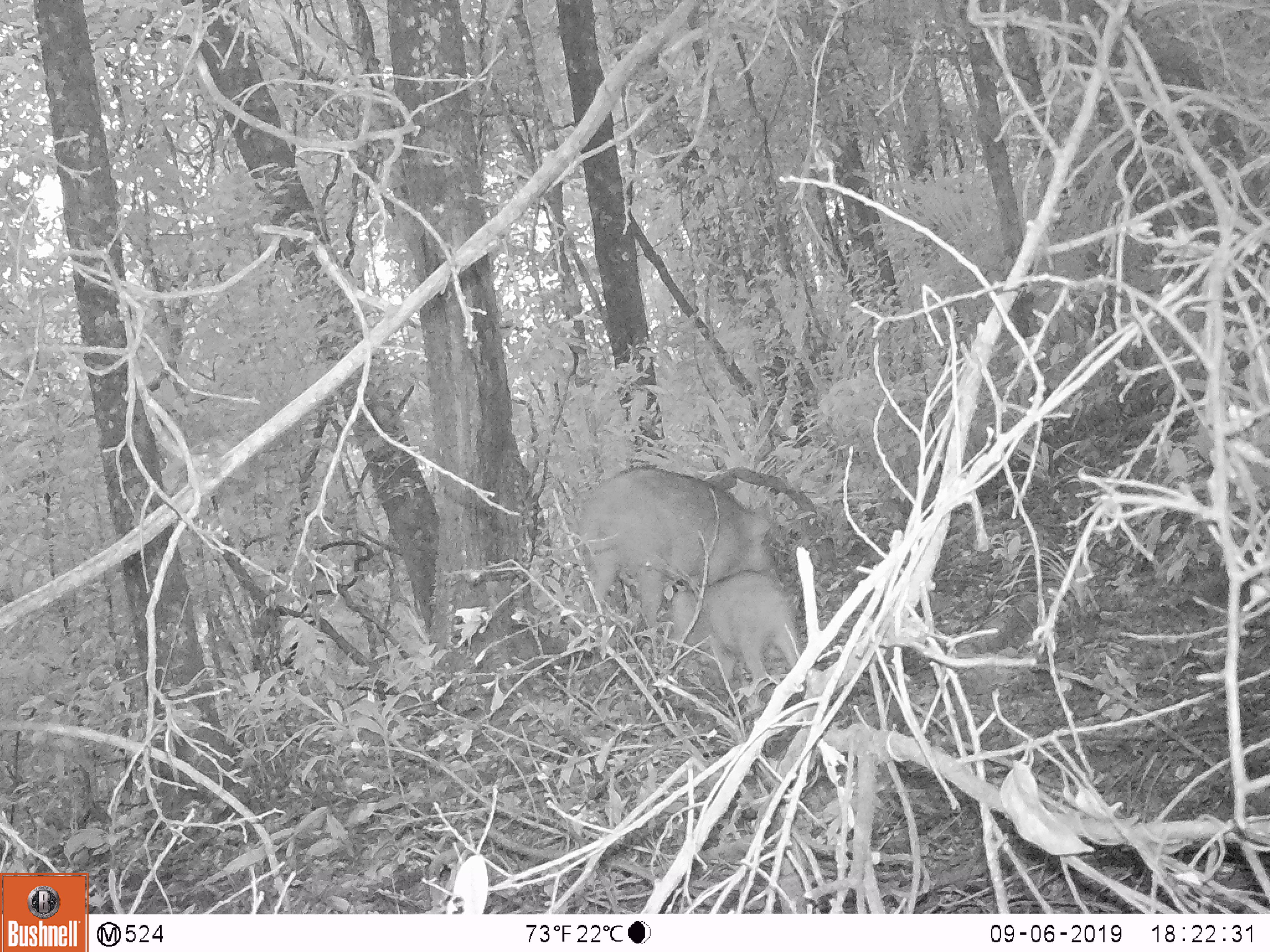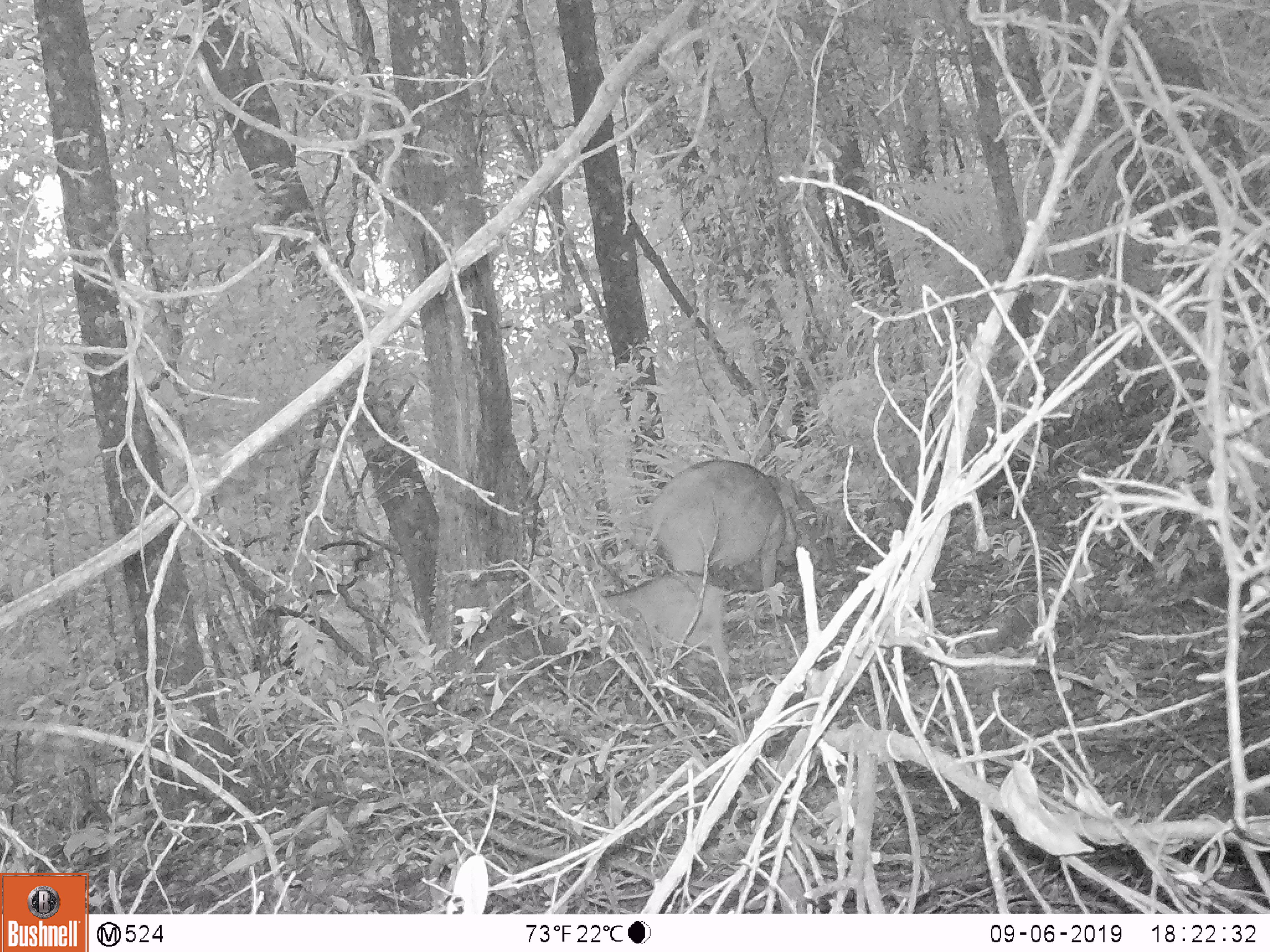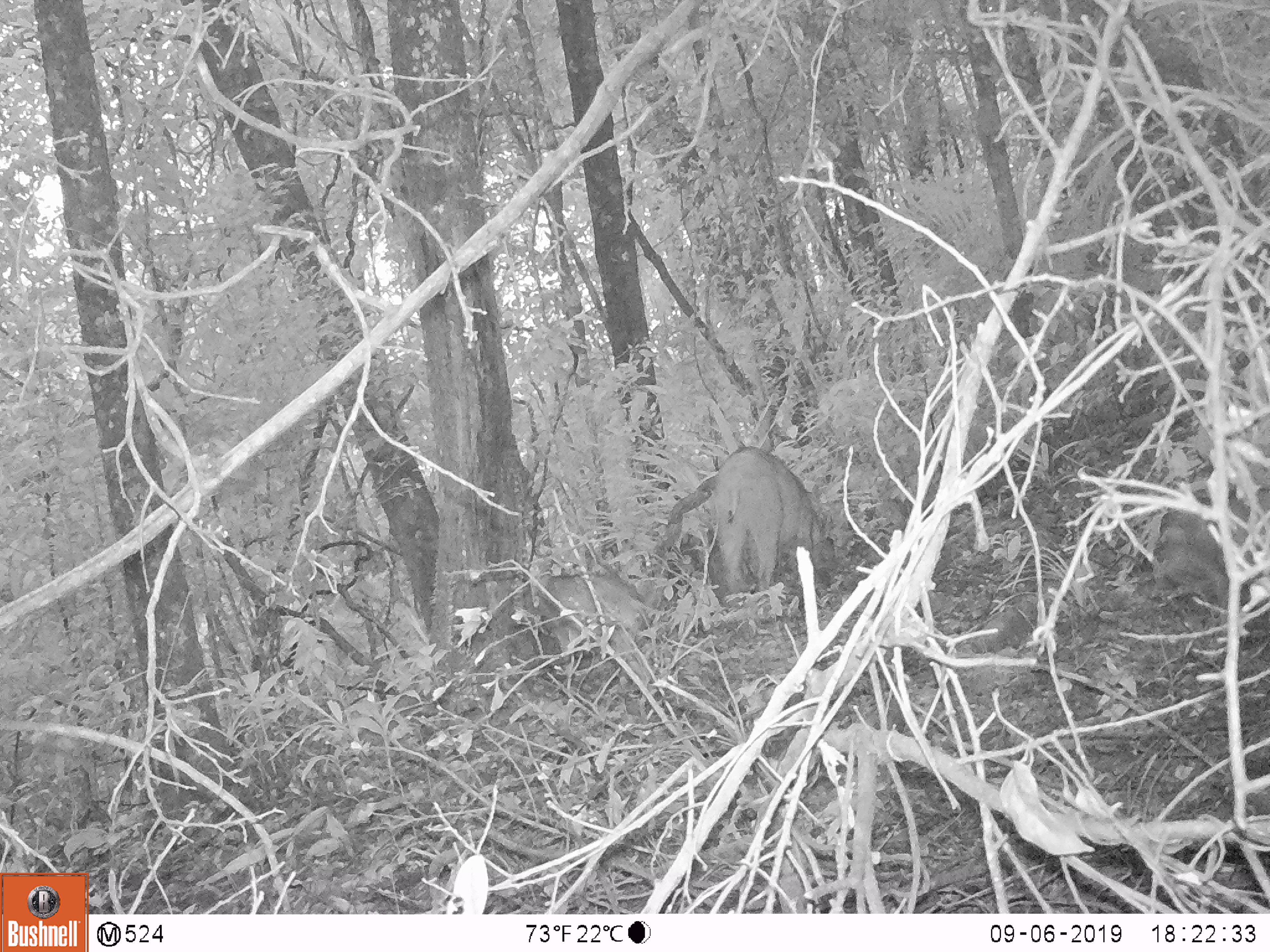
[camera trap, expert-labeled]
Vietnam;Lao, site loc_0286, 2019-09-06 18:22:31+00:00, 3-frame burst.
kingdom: Animalia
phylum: Chordata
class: Mammalia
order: Artiodactyla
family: Suidae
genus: Sus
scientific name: Sus scrofa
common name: eurasian wild pig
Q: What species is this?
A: Eurasian wild pig (Sus scrofa).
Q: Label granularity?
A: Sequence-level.